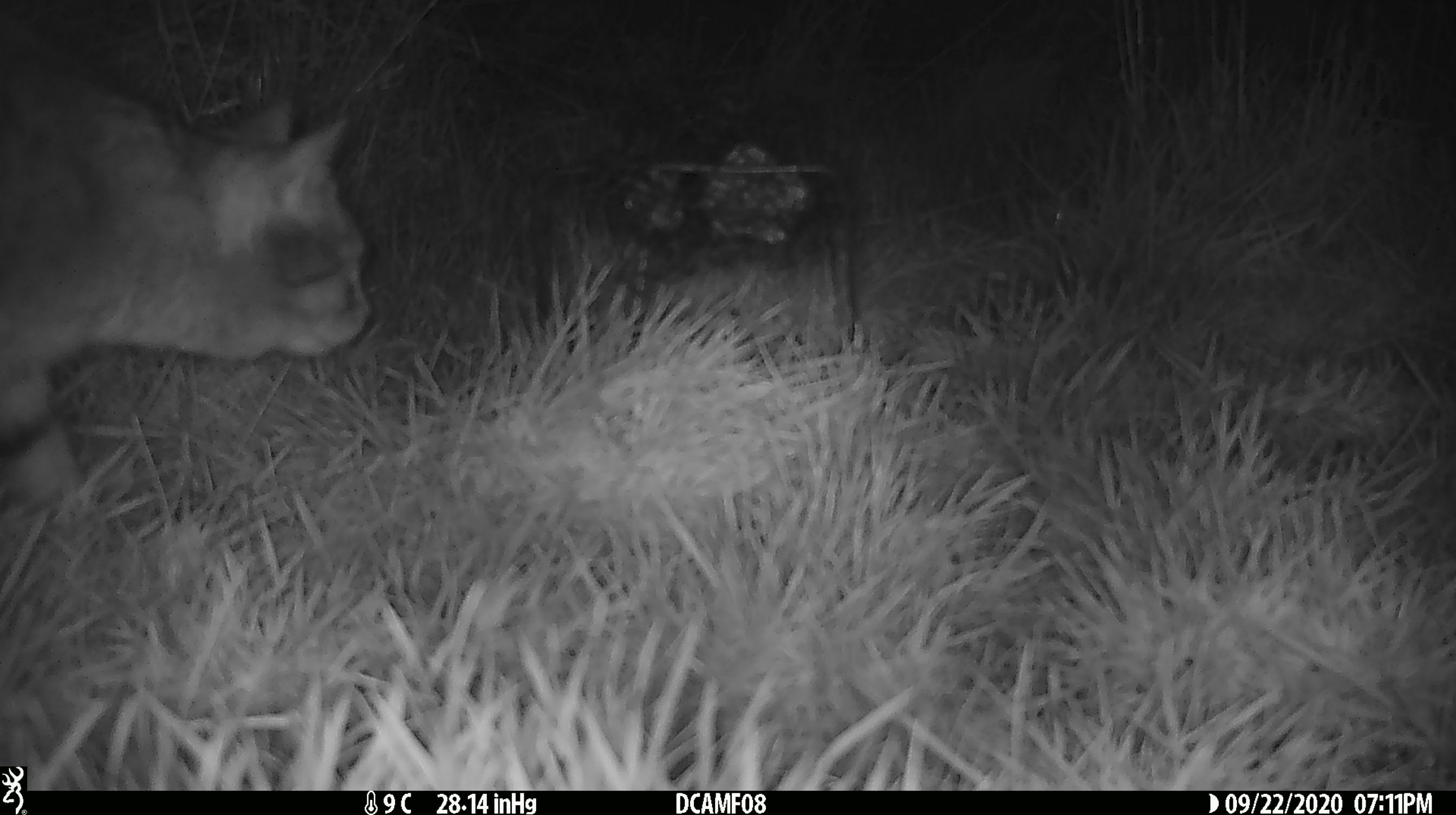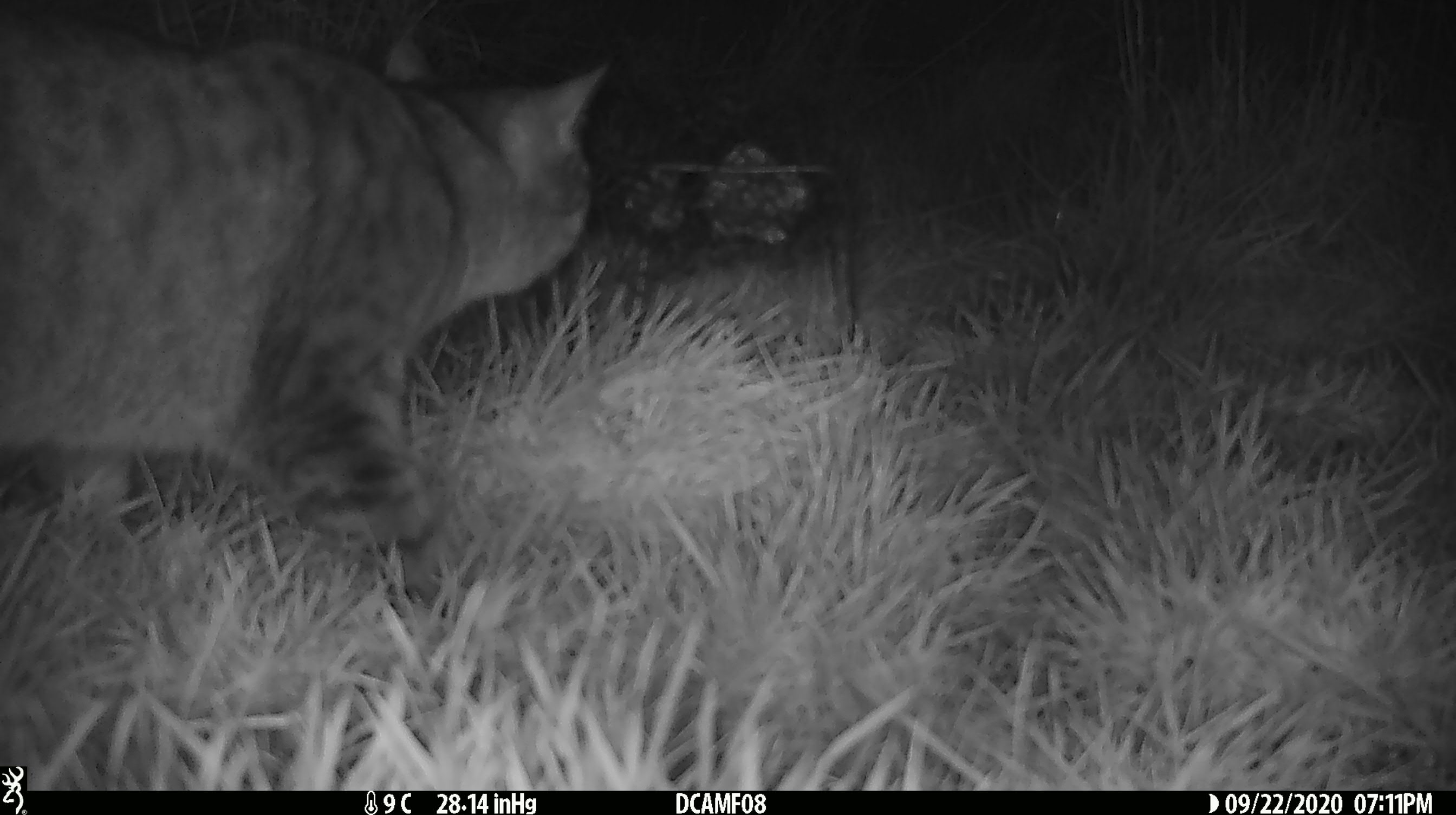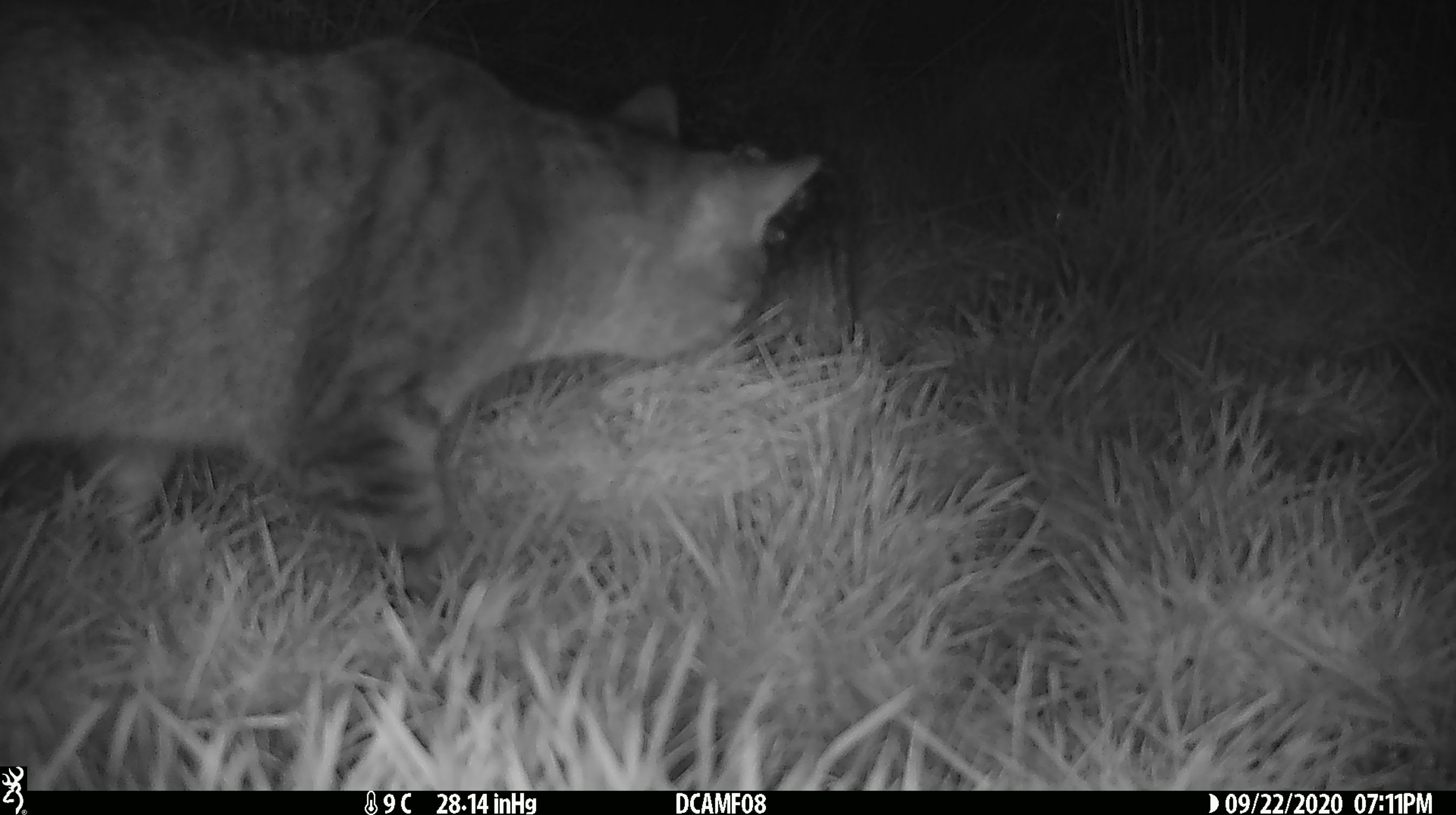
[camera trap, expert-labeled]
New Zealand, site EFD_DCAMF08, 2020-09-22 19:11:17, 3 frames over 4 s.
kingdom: Animalia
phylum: Chordata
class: Mammalia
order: Carnivora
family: Felidae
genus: Felis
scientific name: Felis catus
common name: domestic cat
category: cat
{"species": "cat (domestic cat) (Felis catus)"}